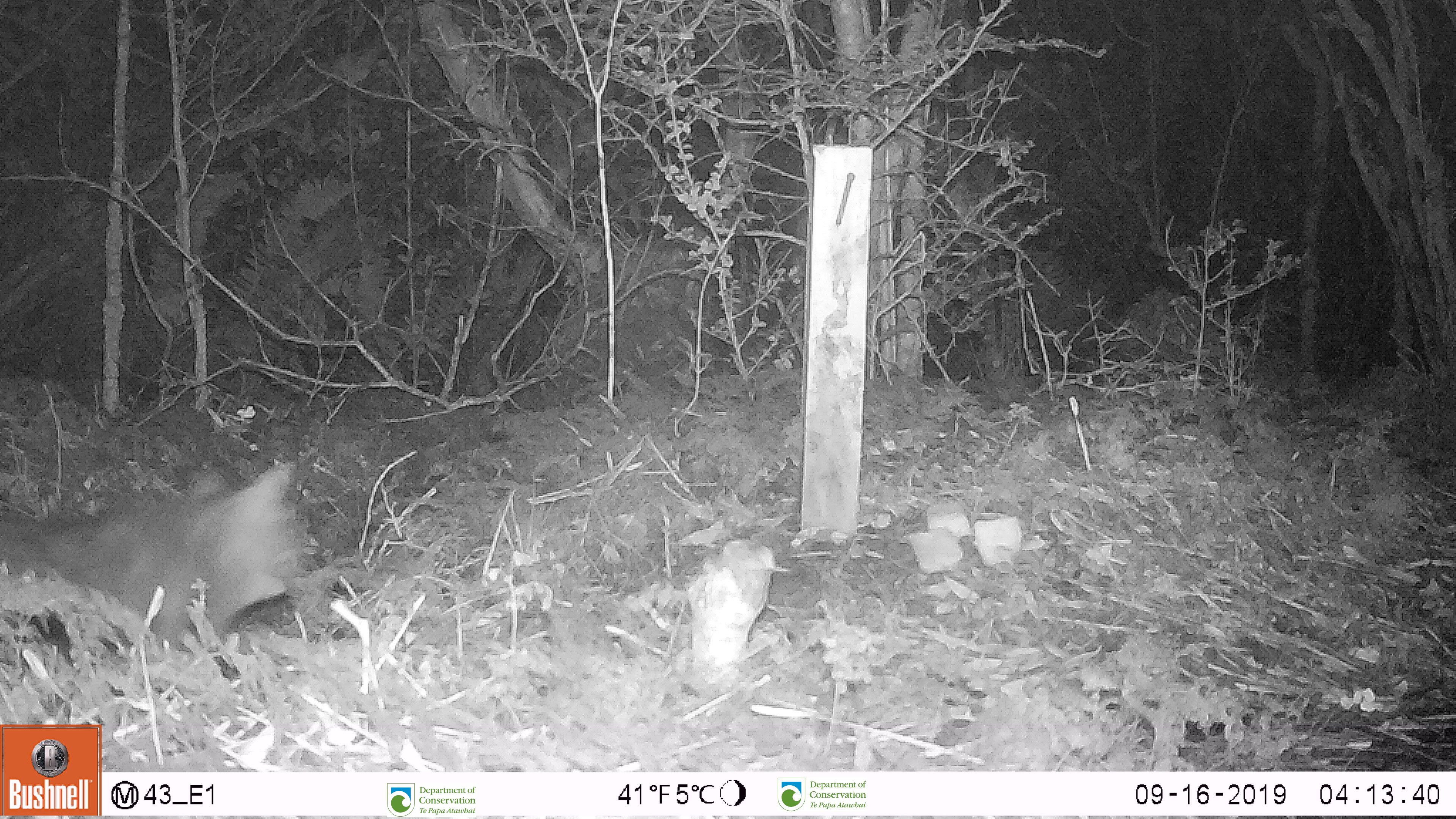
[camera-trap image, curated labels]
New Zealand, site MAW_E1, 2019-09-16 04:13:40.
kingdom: Animalia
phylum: Chordata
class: Mammalia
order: Carnivora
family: Felidae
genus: Felis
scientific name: Felis catus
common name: domestic cat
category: cat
Cat (domestic cat) (Felis catus).